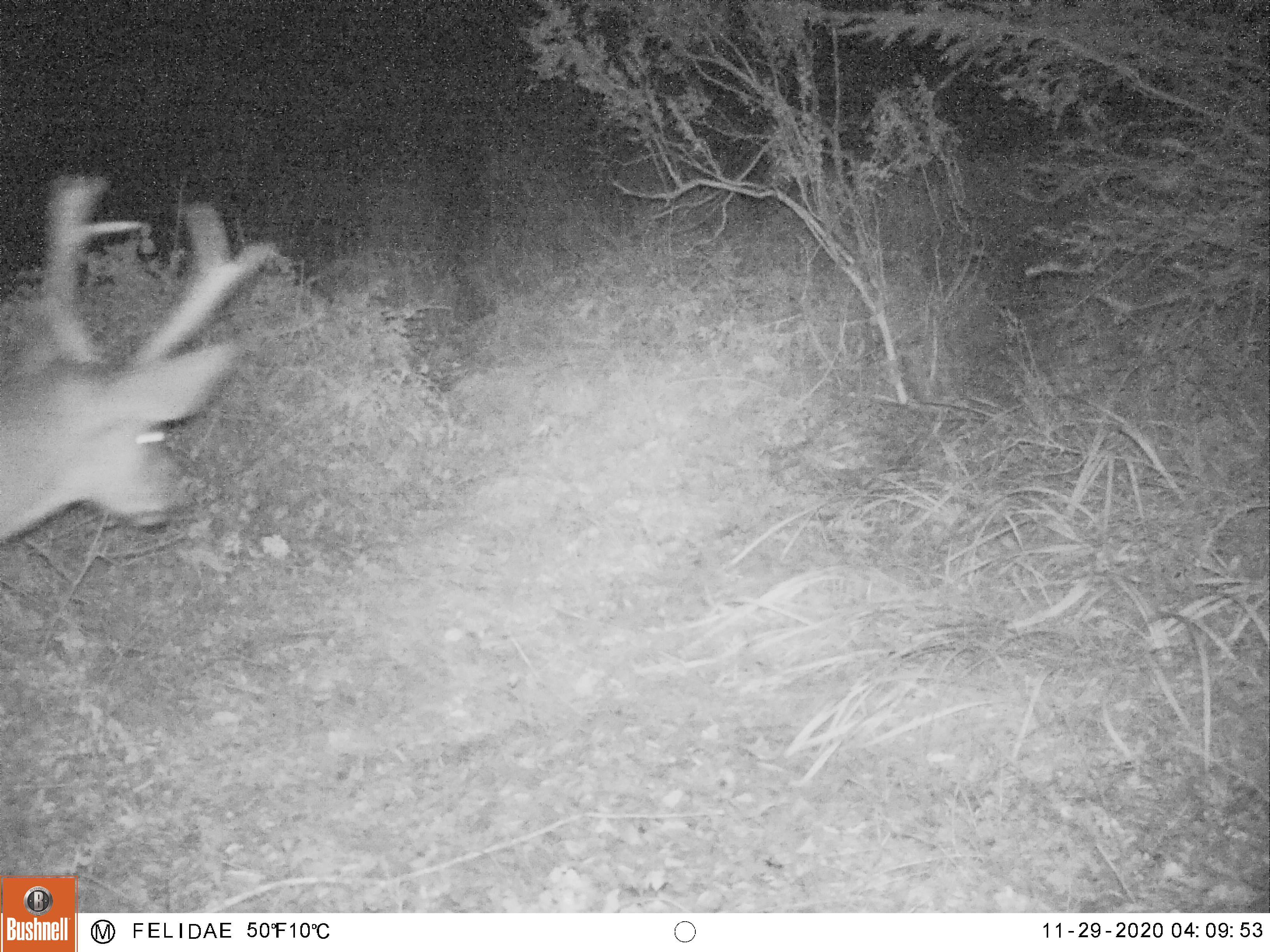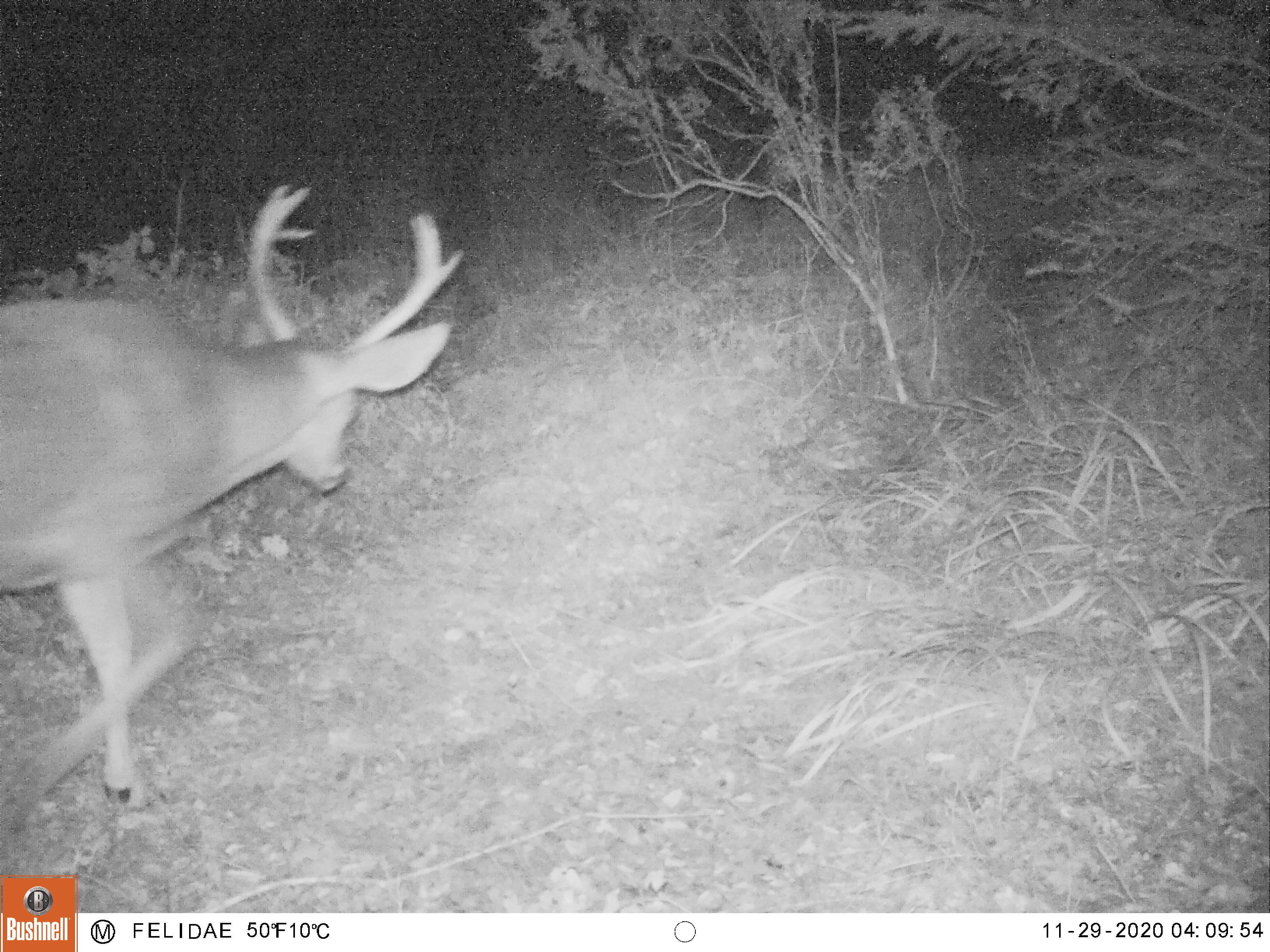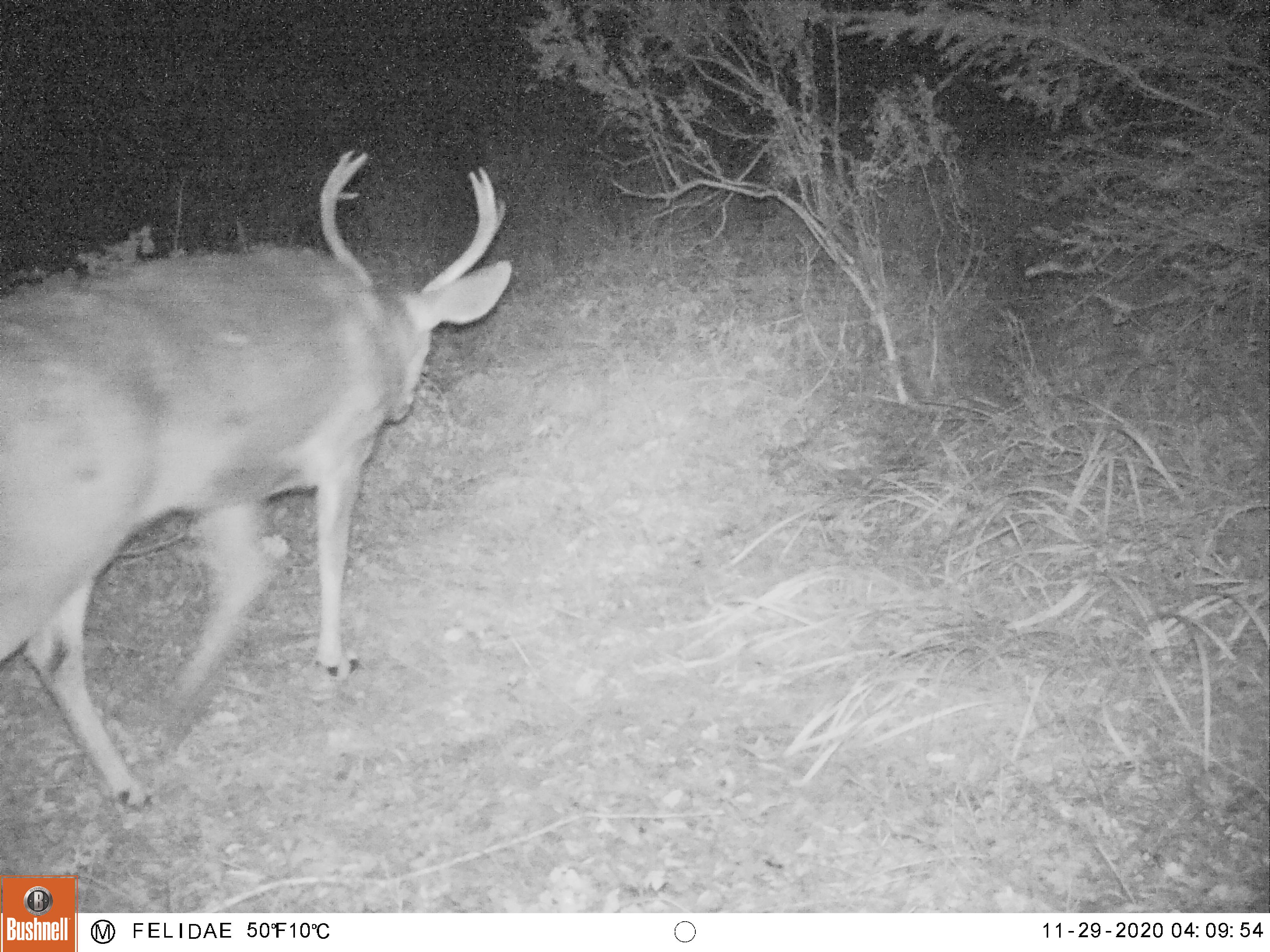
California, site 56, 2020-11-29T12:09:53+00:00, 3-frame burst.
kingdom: Animalia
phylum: Chordata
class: Mammalia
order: Artiodactyla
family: Cervidae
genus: Odocoileus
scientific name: Odocoileus hemionus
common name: mule deer